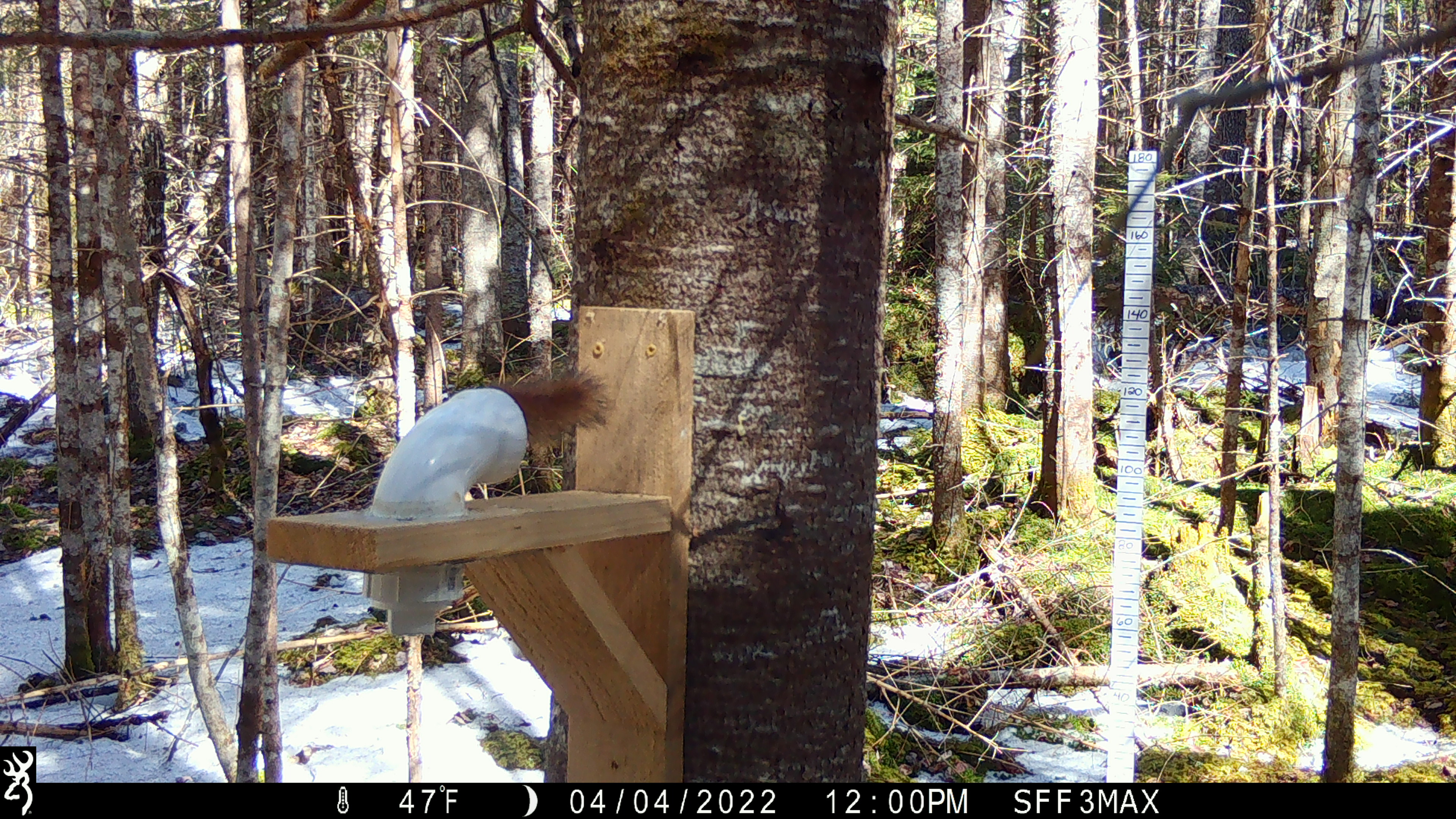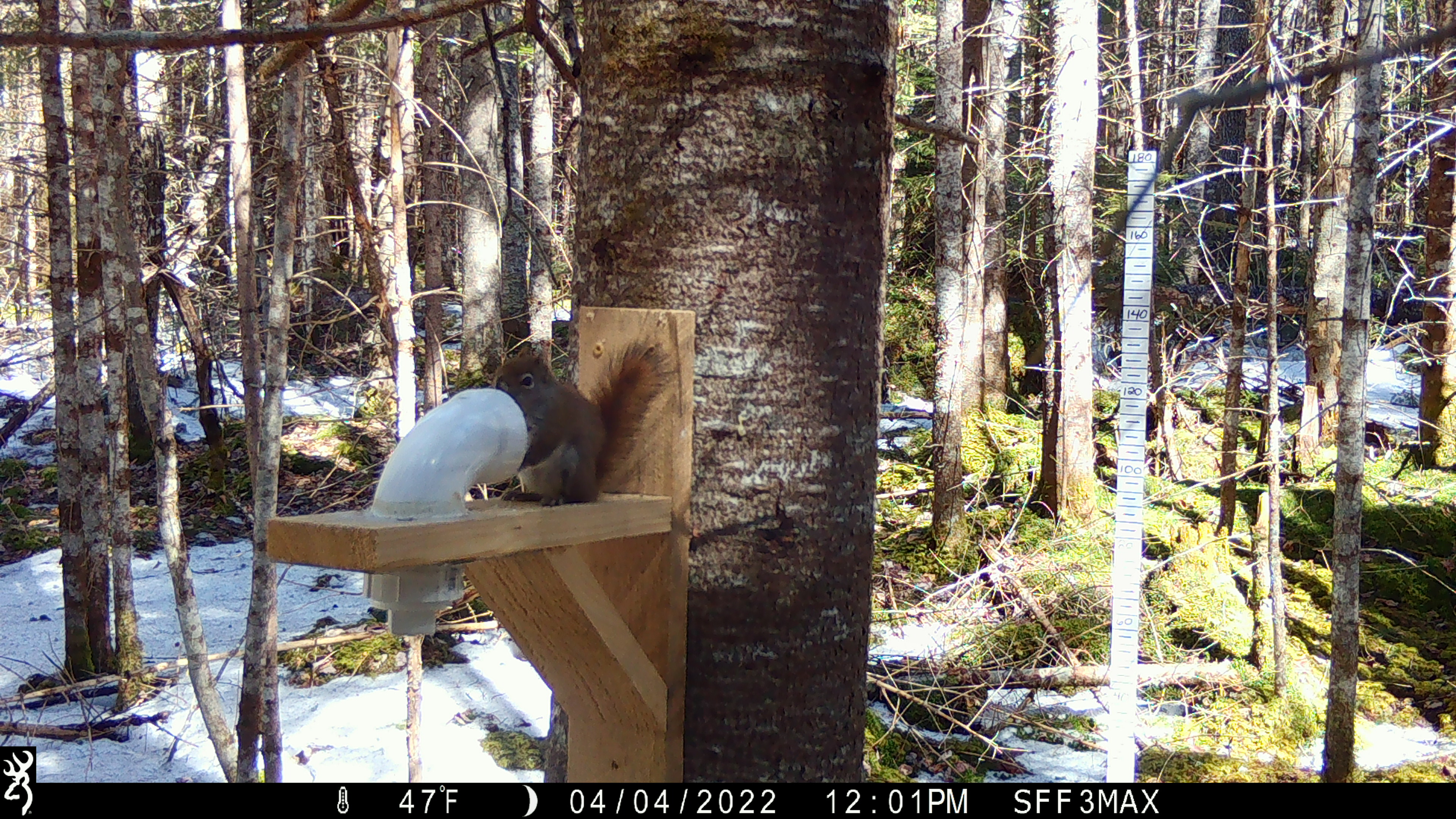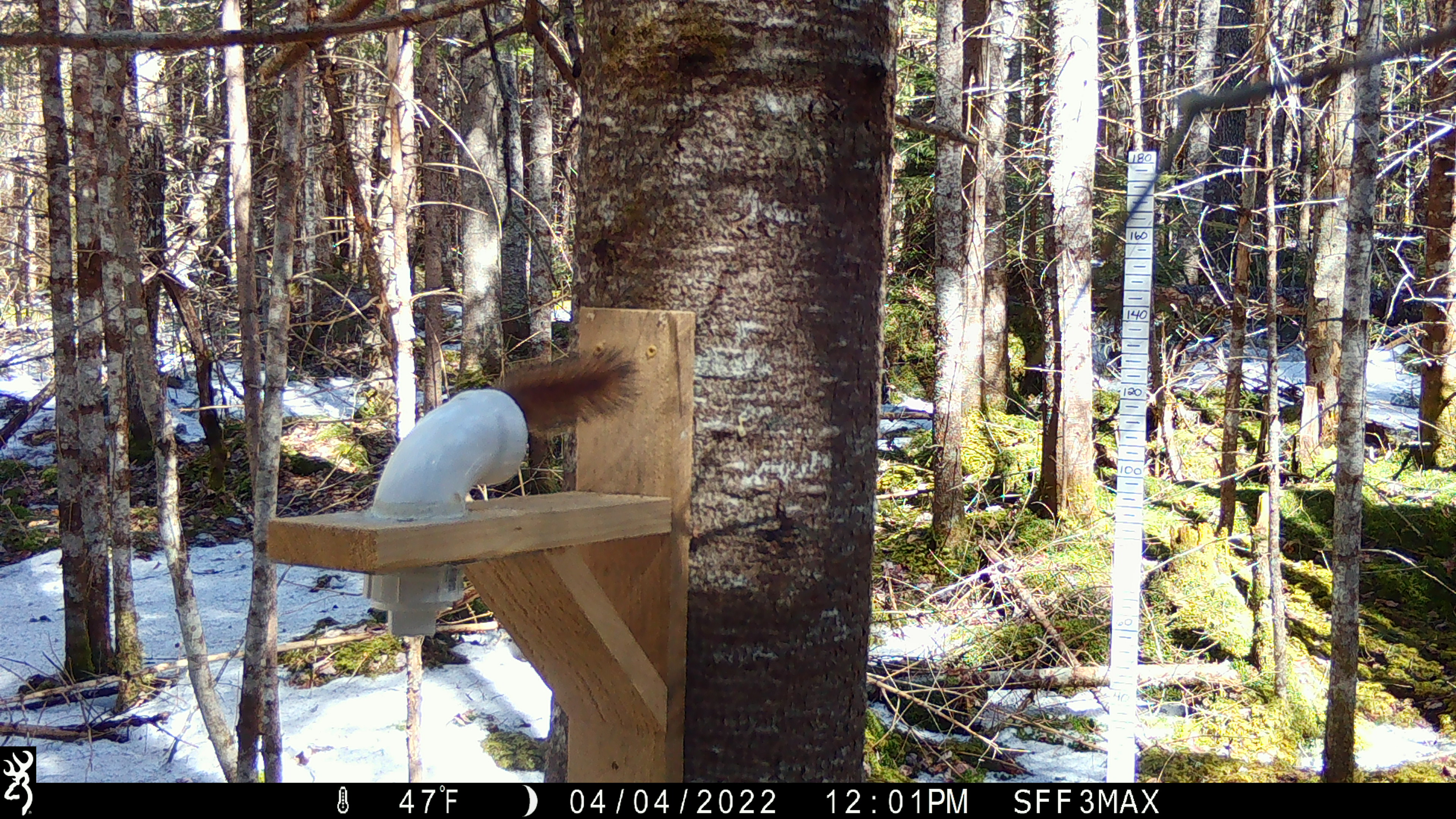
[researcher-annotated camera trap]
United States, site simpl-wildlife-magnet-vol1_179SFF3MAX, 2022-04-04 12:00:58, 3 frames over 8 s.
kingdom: Animalia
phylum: Chordata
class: Mammalia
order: Rodentia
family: Sciuridae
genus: Tamiasciurus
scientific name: Tamiasciurus hudsonicus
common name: red squirrel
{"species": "red squirrel (Tamiasciurus hudsonicus)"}